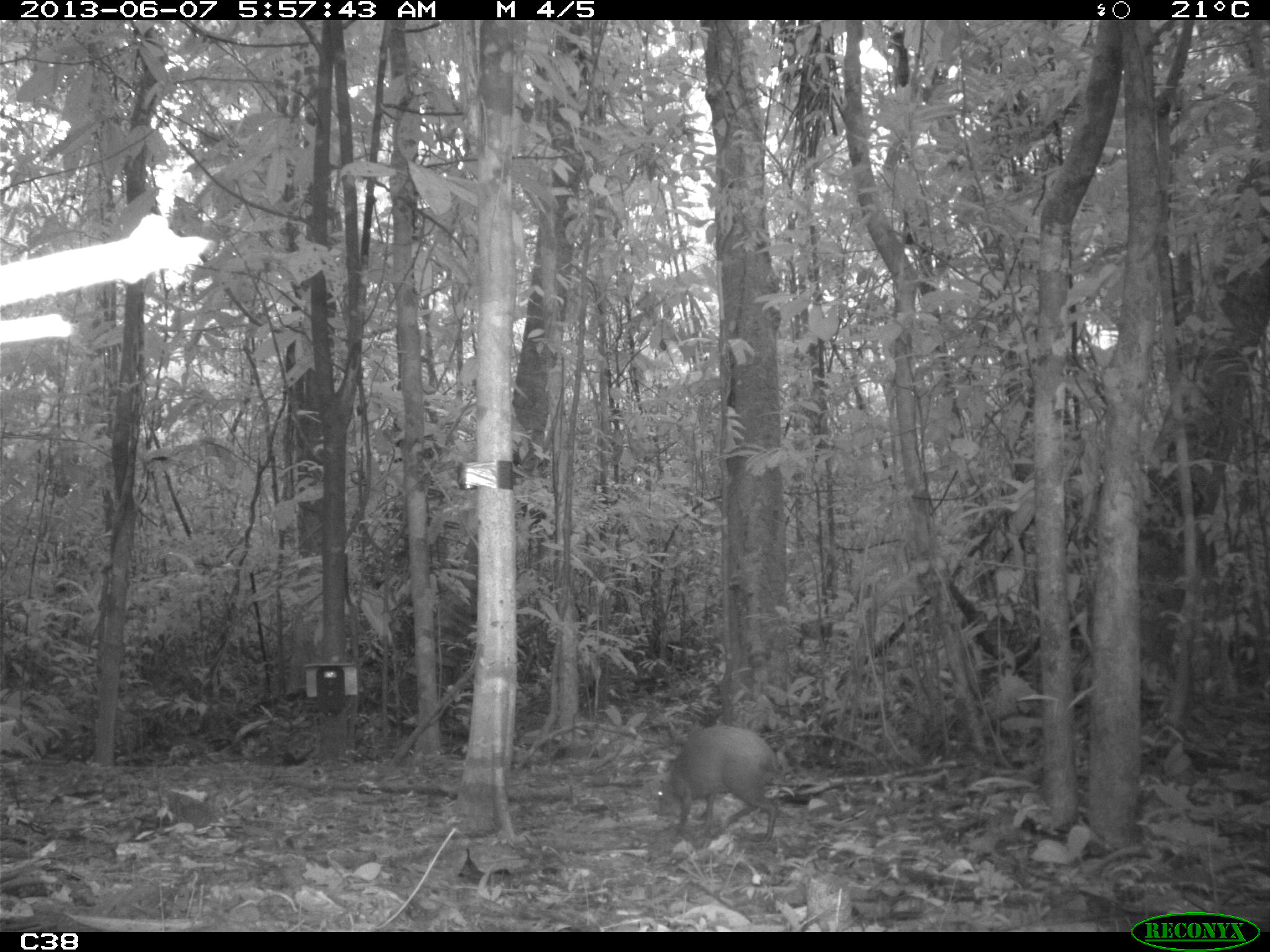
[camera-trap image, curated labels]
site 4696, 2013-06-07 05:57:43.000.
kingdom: Animalia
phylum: Chordata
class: Mammalia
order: Rodentia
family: Dasyproctidae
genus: Dasyprocta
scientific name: Dasyprocta leporina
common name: red-rumped agouti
Dasyprocta leporina (red-rumped agouti), count 1, age adult.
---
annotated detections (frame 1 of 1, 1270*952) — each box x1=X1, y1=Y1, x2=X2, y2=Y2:
dasyprocta leporina: x1=658, y1=725, x2=777, y2=845